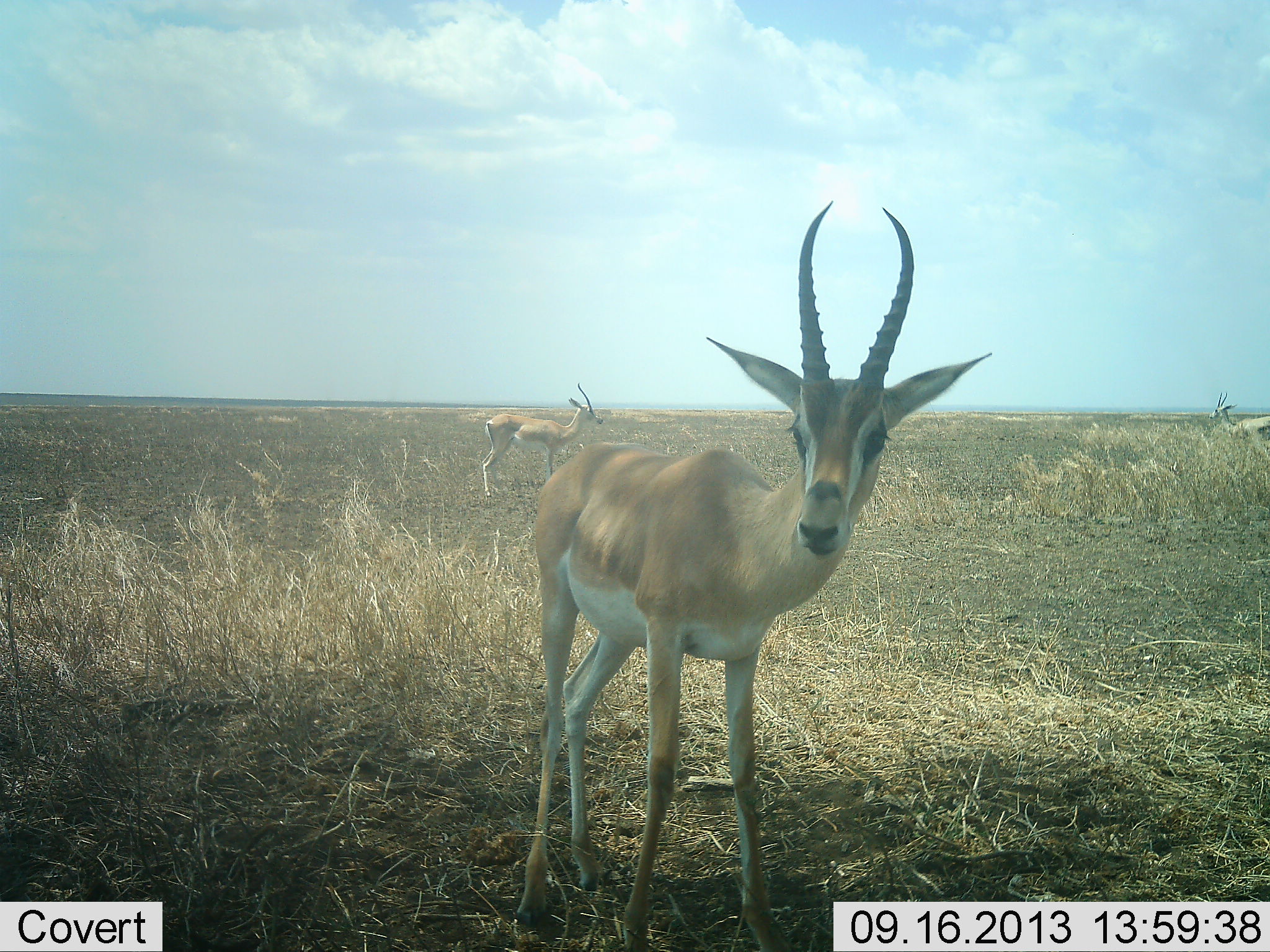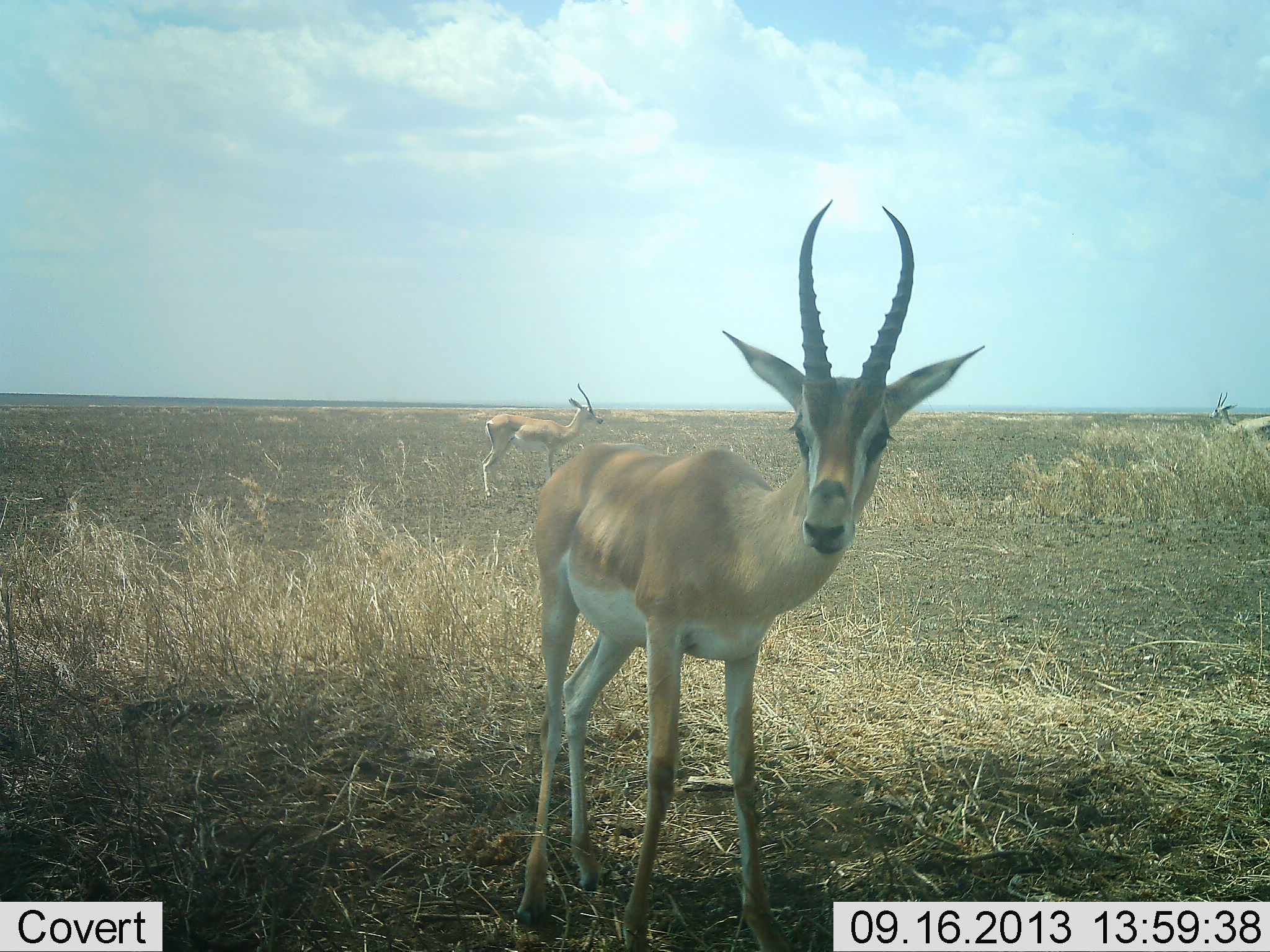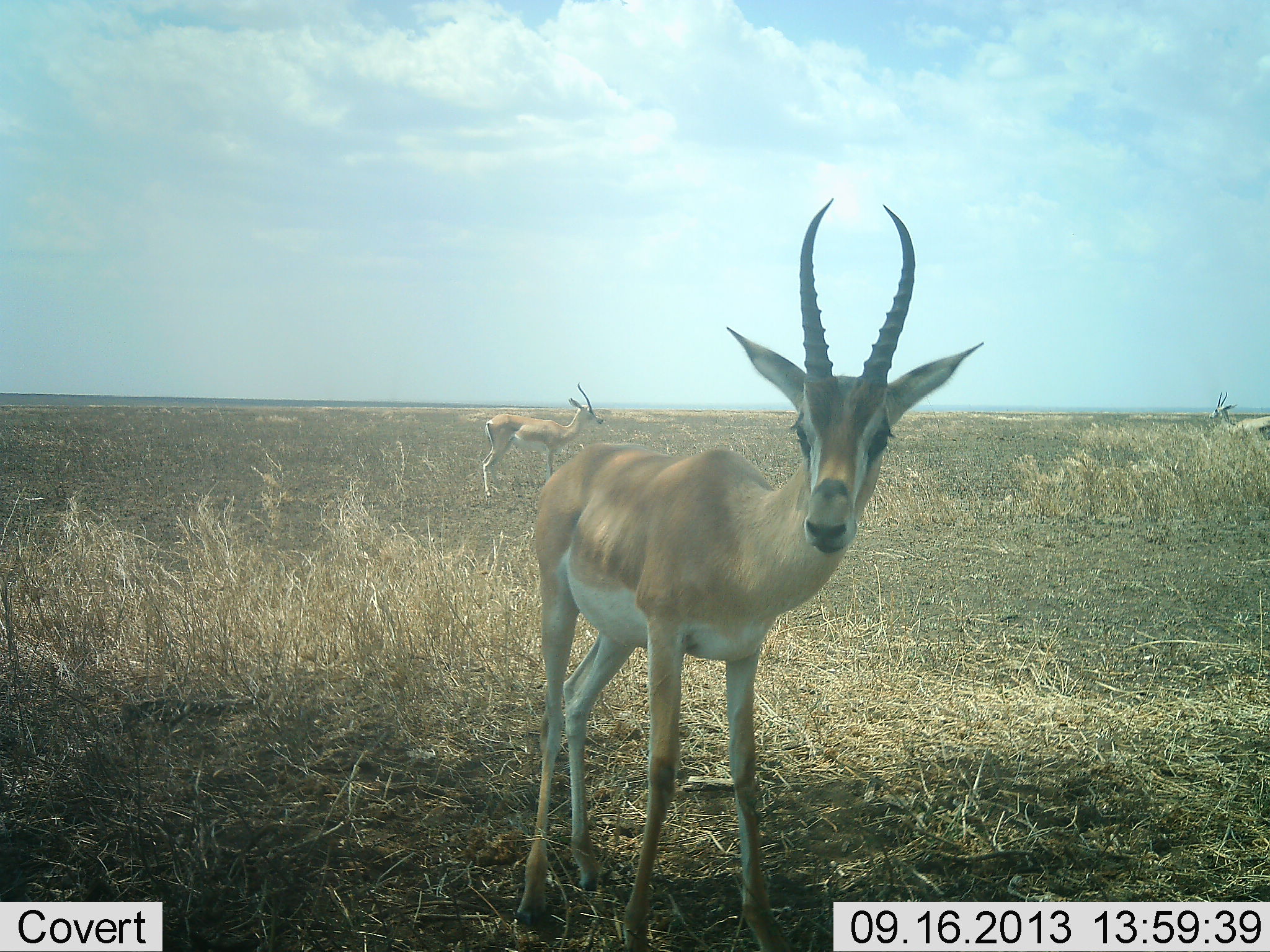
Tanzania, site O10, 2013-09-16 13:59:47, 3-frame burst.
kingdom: Animalia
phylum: Chordata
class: Mammalia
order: Artiodactyla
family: Bovidae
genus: Nanger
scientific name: Nanger granti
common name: grant's gazelle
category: gazellegrants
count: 3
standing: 93%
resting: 4%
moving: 4%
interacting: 0%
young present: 0%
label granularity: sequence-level